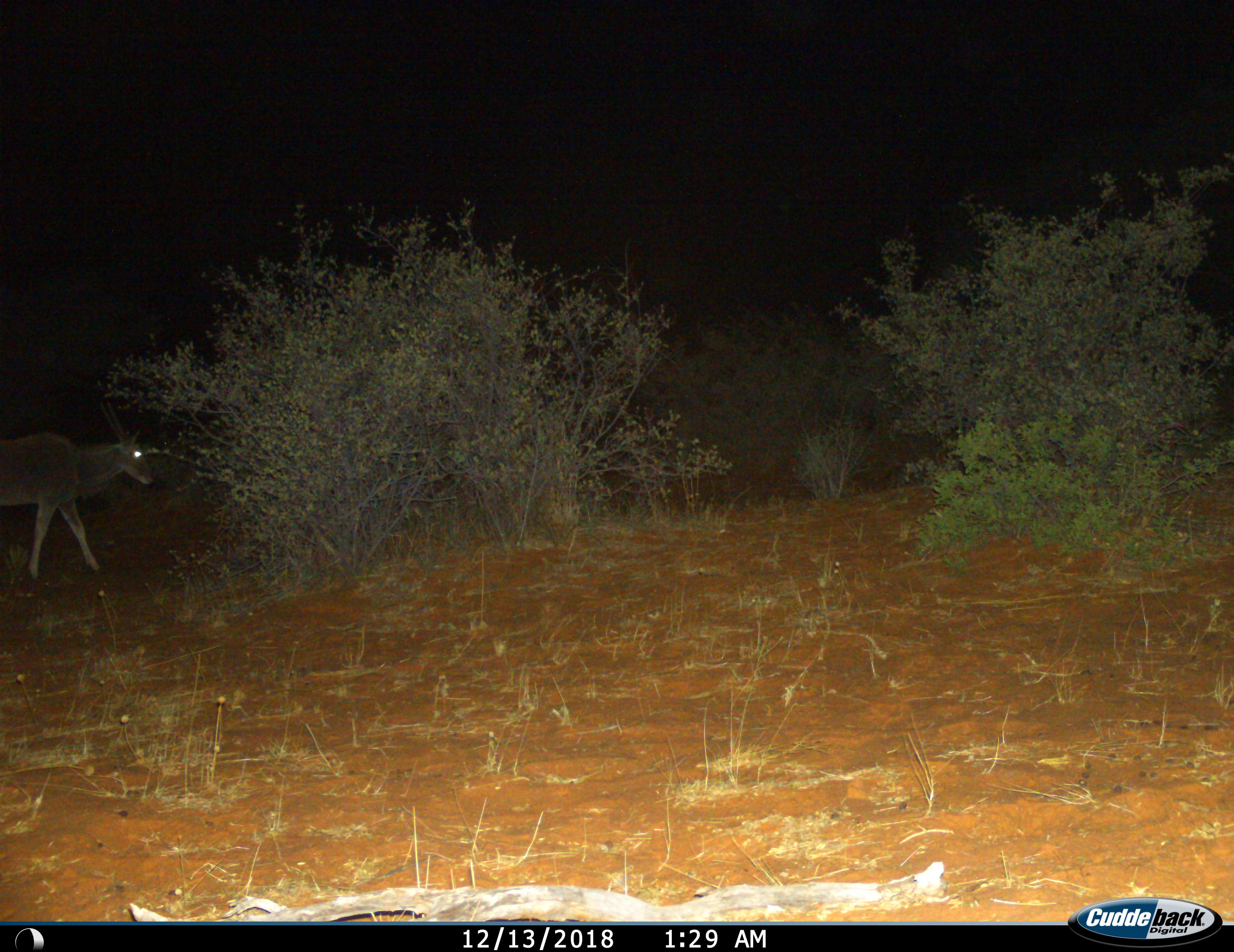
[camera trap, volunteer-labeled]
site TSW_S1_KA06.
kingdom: Animalia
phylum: Chordata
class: Mammalia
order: Artiodactyla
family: Bovidae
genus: Tragelaphus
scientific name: Tragelaphus oryx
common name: eland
Eland (Tragelaphus oryx), count 1. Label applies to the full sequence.